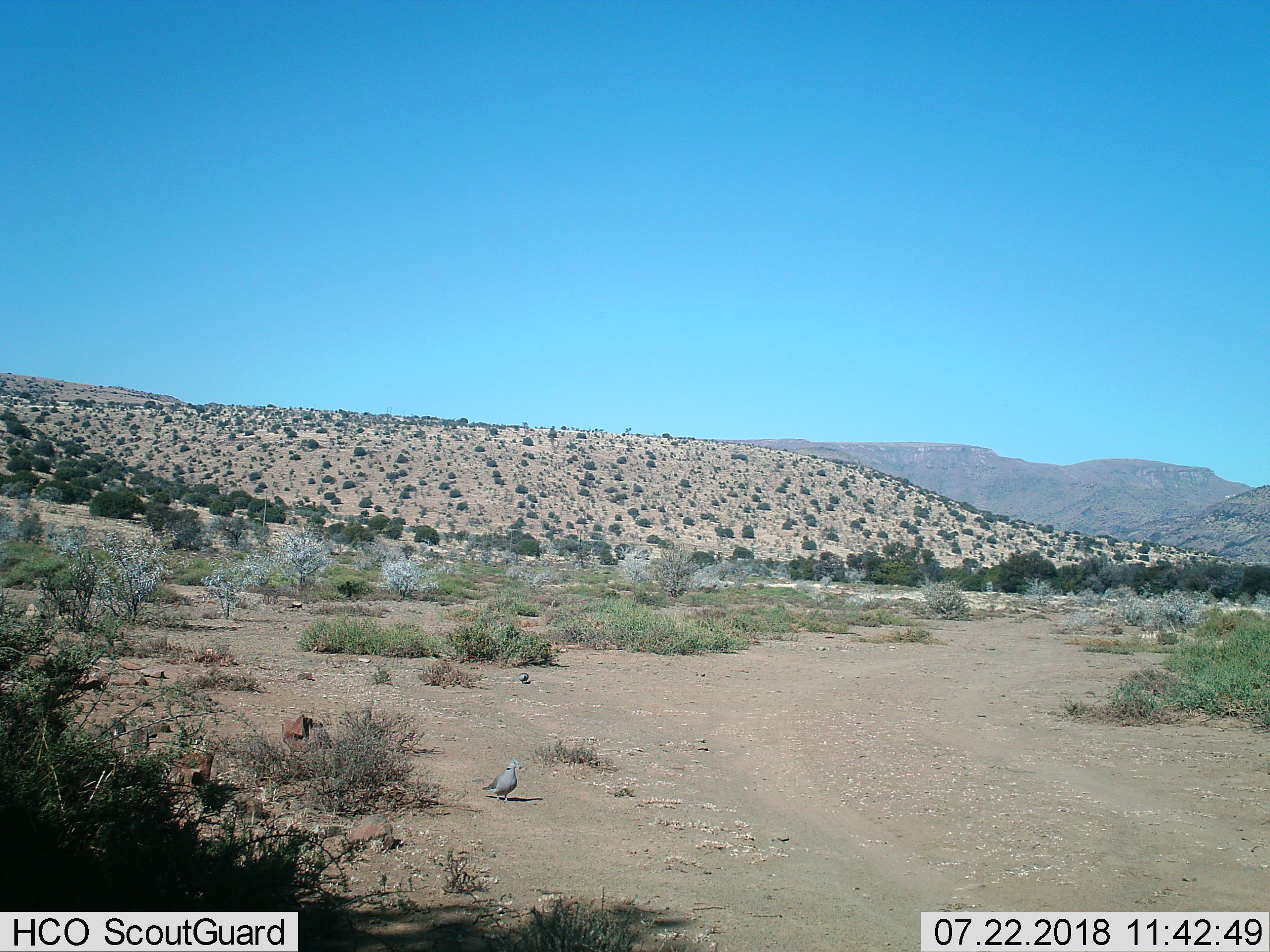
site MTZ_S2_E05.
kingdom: Animalia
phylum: Chordata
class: Aves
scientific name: Aves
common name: bird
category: birdother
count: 2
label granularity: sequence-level